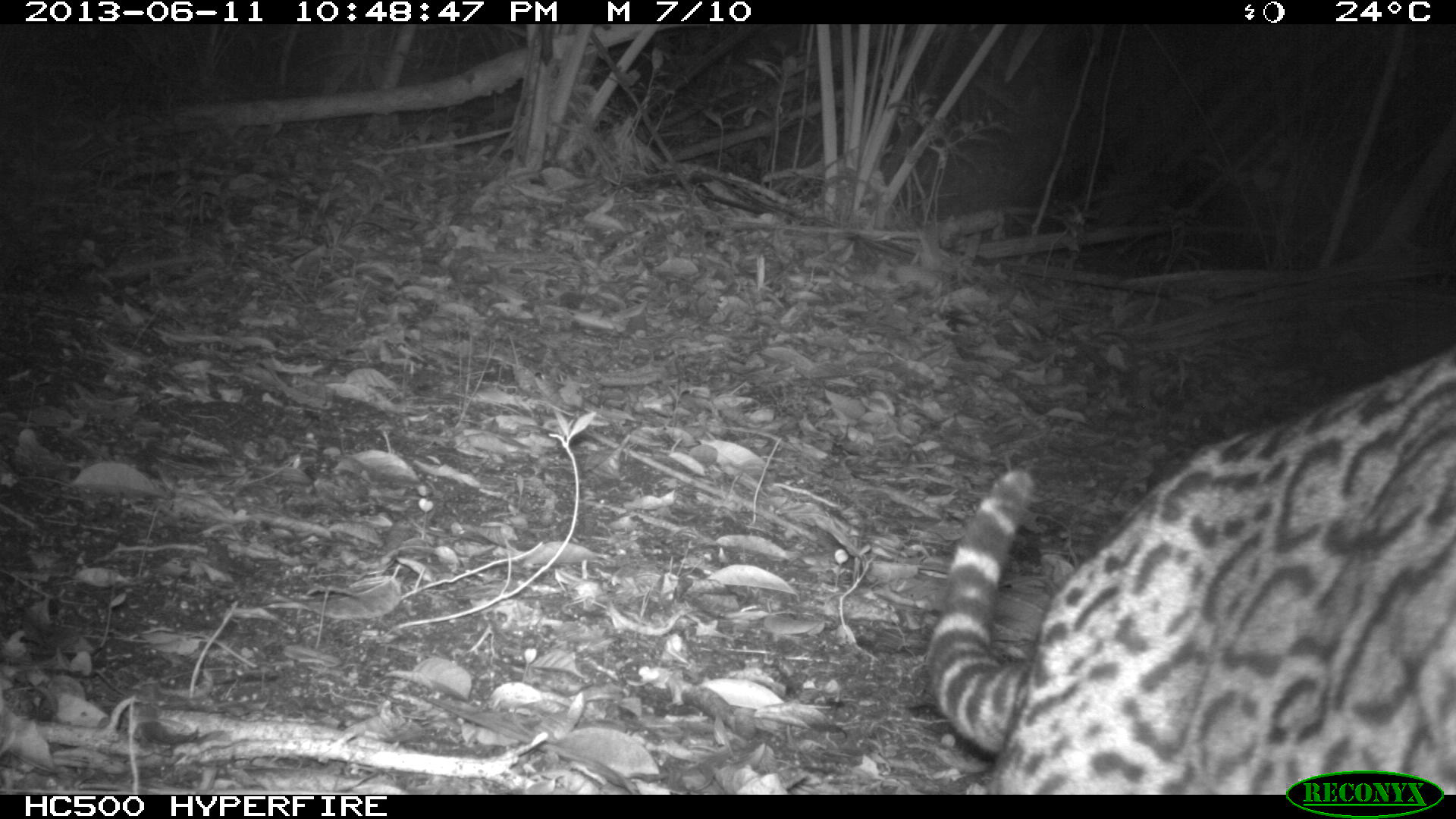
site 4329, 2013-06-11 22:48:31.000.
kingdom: Animalia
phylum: Chordata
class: Mammalia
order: Carnivora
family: Felidae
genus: Leopardus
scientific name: Leopardus pardalis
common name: ocelot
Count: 1.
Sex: female.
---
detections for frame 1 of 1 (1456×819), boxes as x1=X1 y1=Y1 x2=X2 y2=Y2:
leopardus pardalis: x1=924 y1=339 x2=1456 y2=792